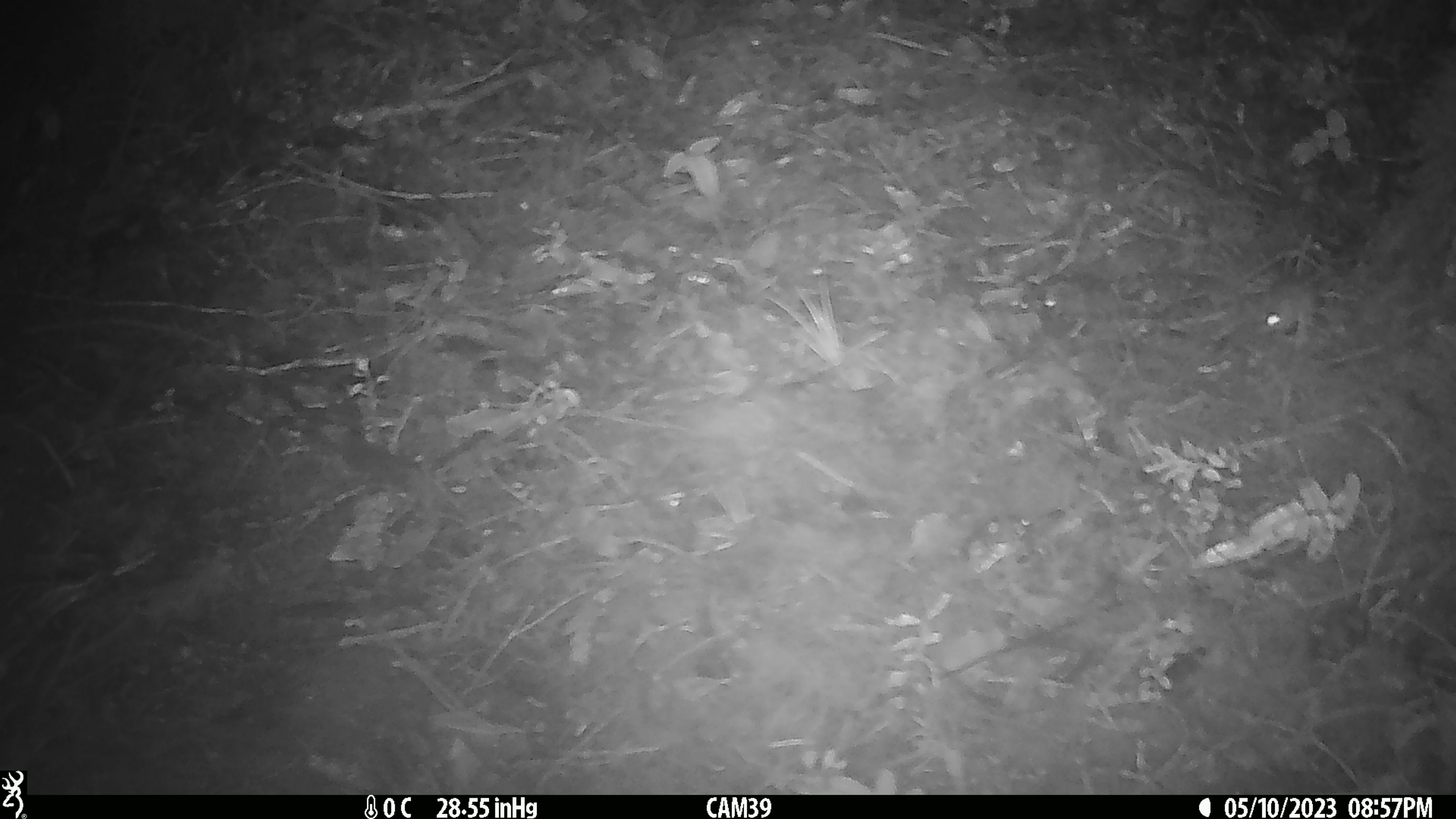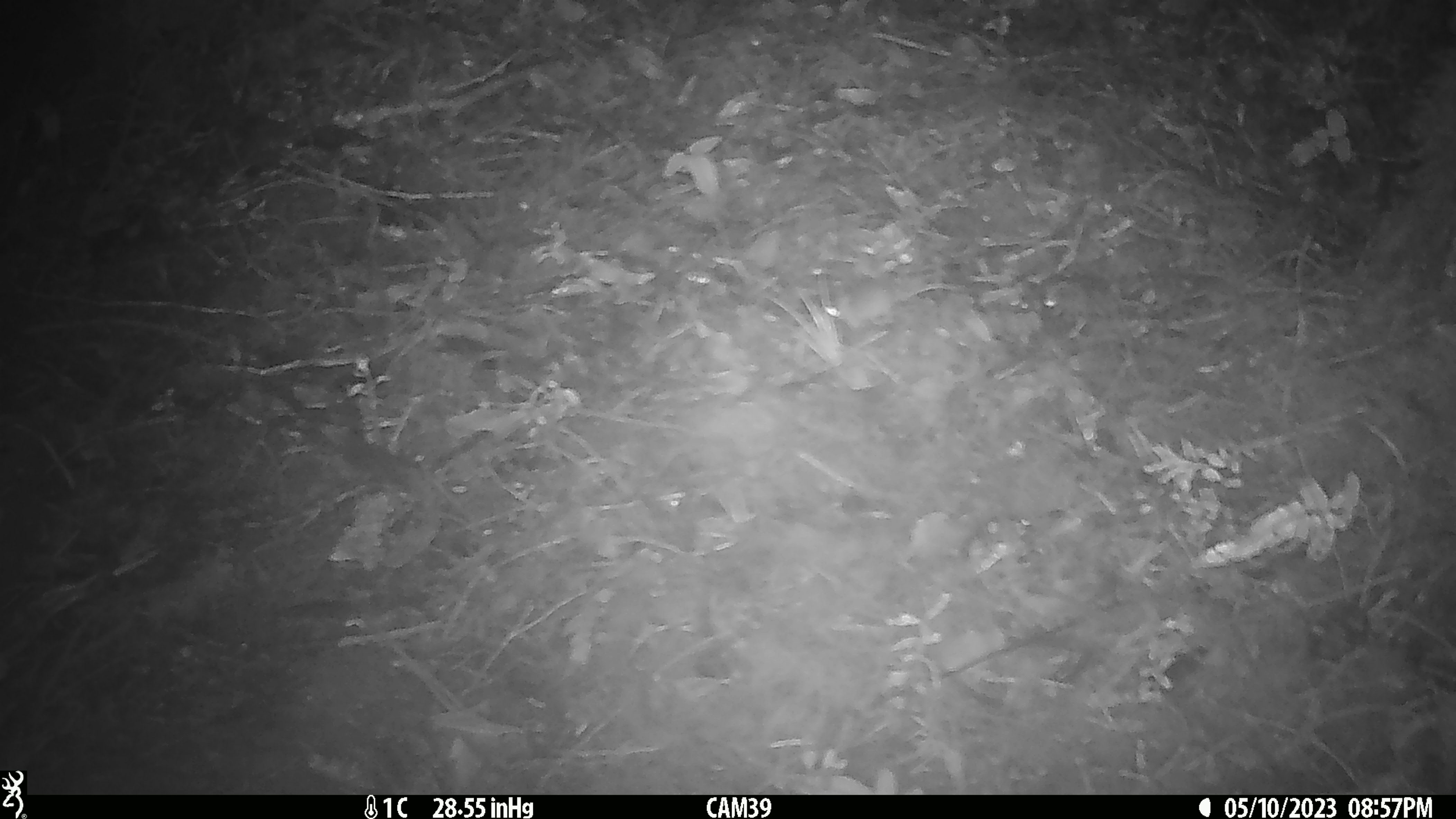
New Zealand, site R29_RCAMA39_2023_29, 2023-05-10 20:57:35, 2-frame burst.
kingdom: Animalia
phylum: Chordata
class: Mammalia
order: Rodentia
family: Muridae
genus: Mus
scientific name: Mus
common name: mouse